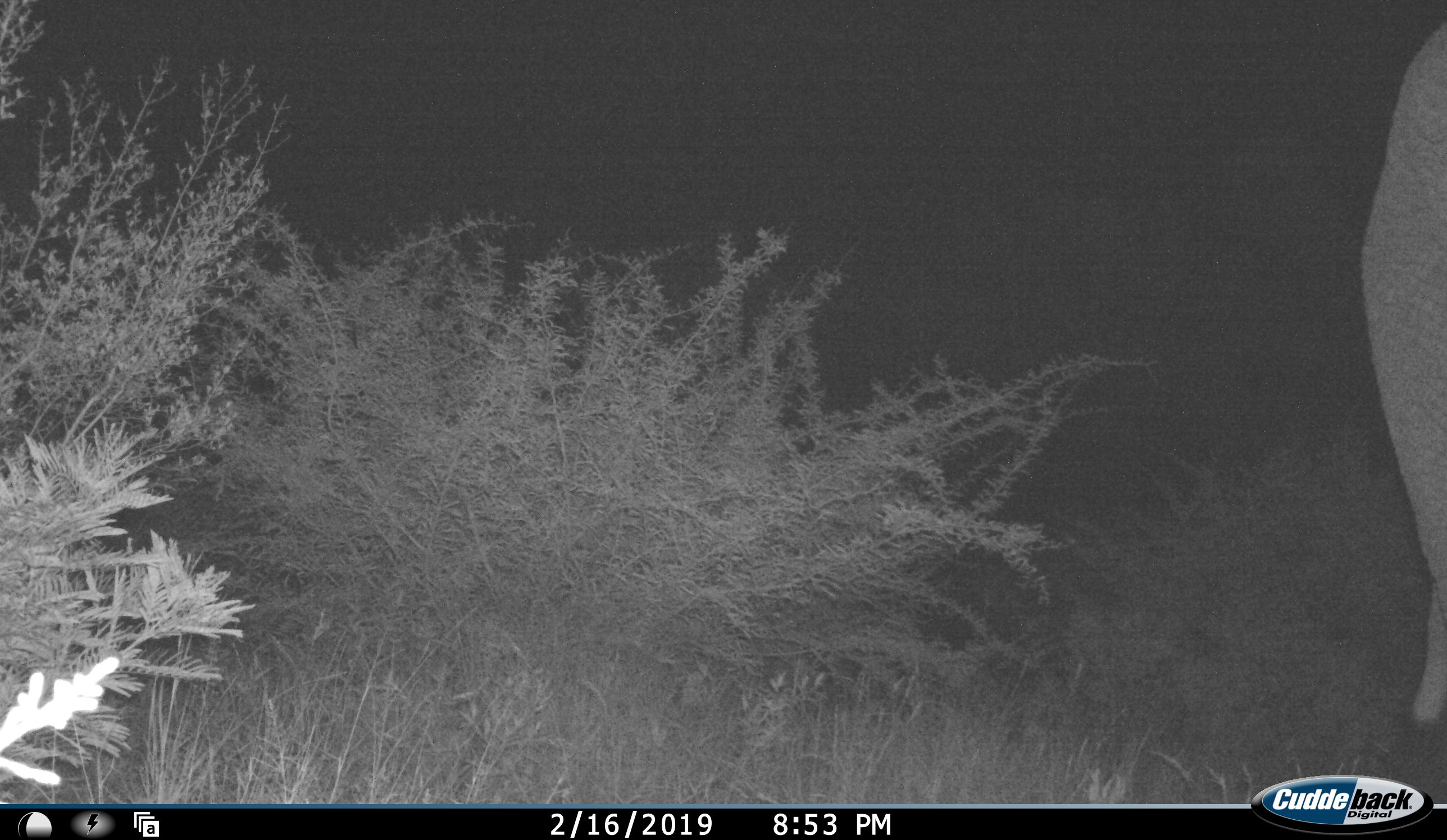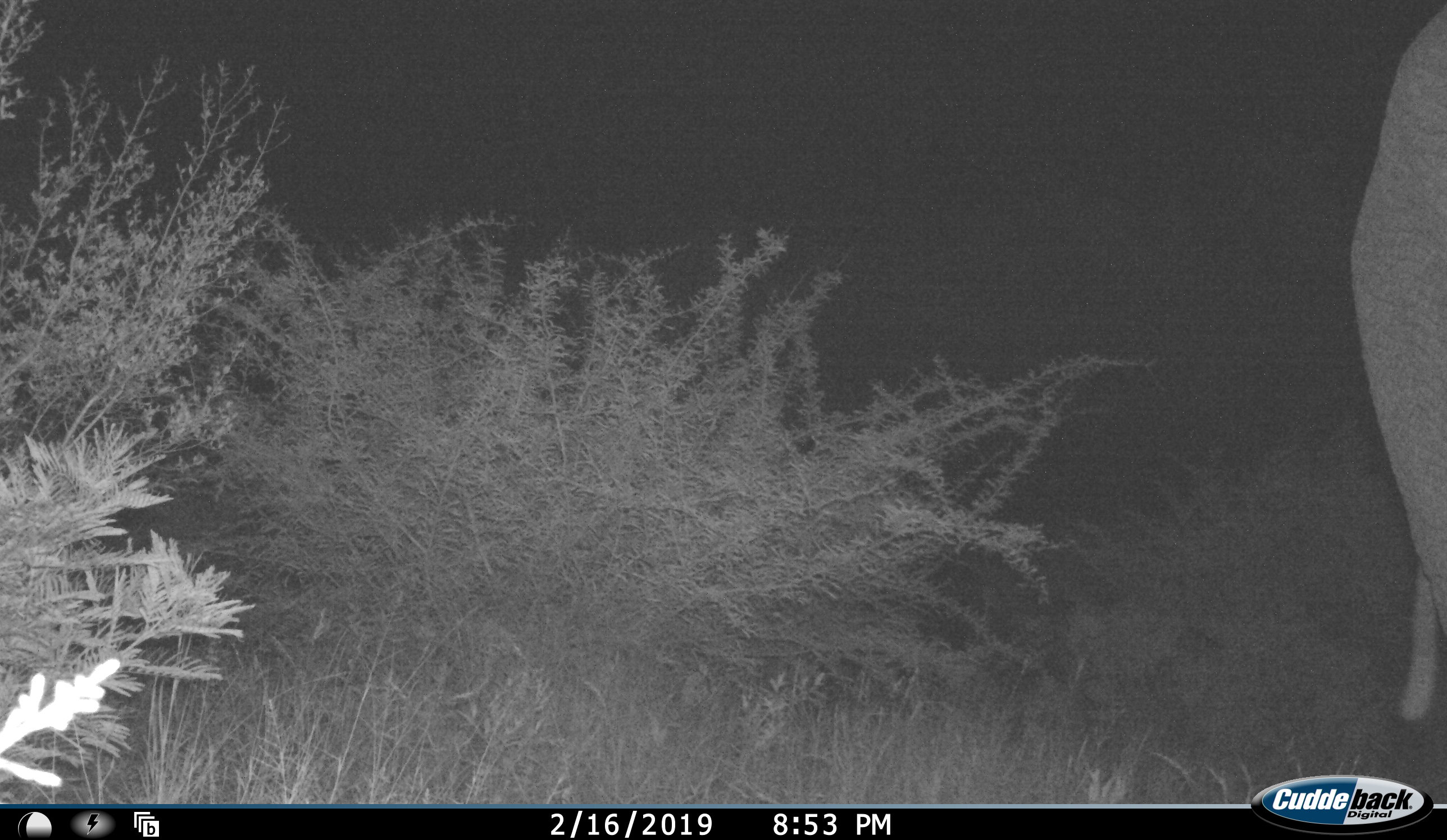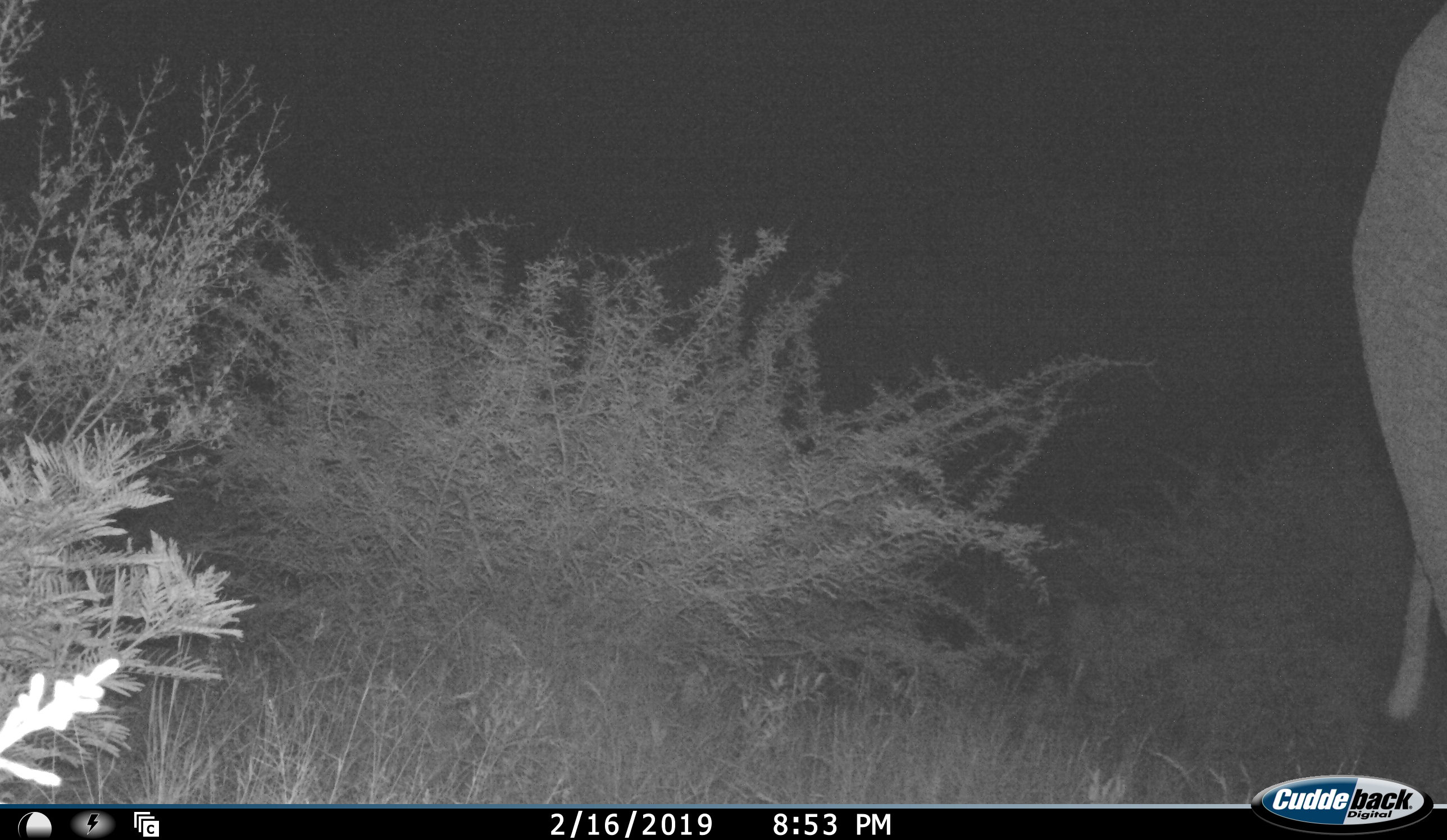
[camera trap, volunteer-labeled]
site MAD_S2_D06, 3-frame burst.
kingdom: Animalia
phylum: Chordata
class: Mammalia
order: Proboscidea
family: Elephantidae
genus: Loxodonta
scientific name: Loxodonta africana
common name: african bush elephant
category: elephant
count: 1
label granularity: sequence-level